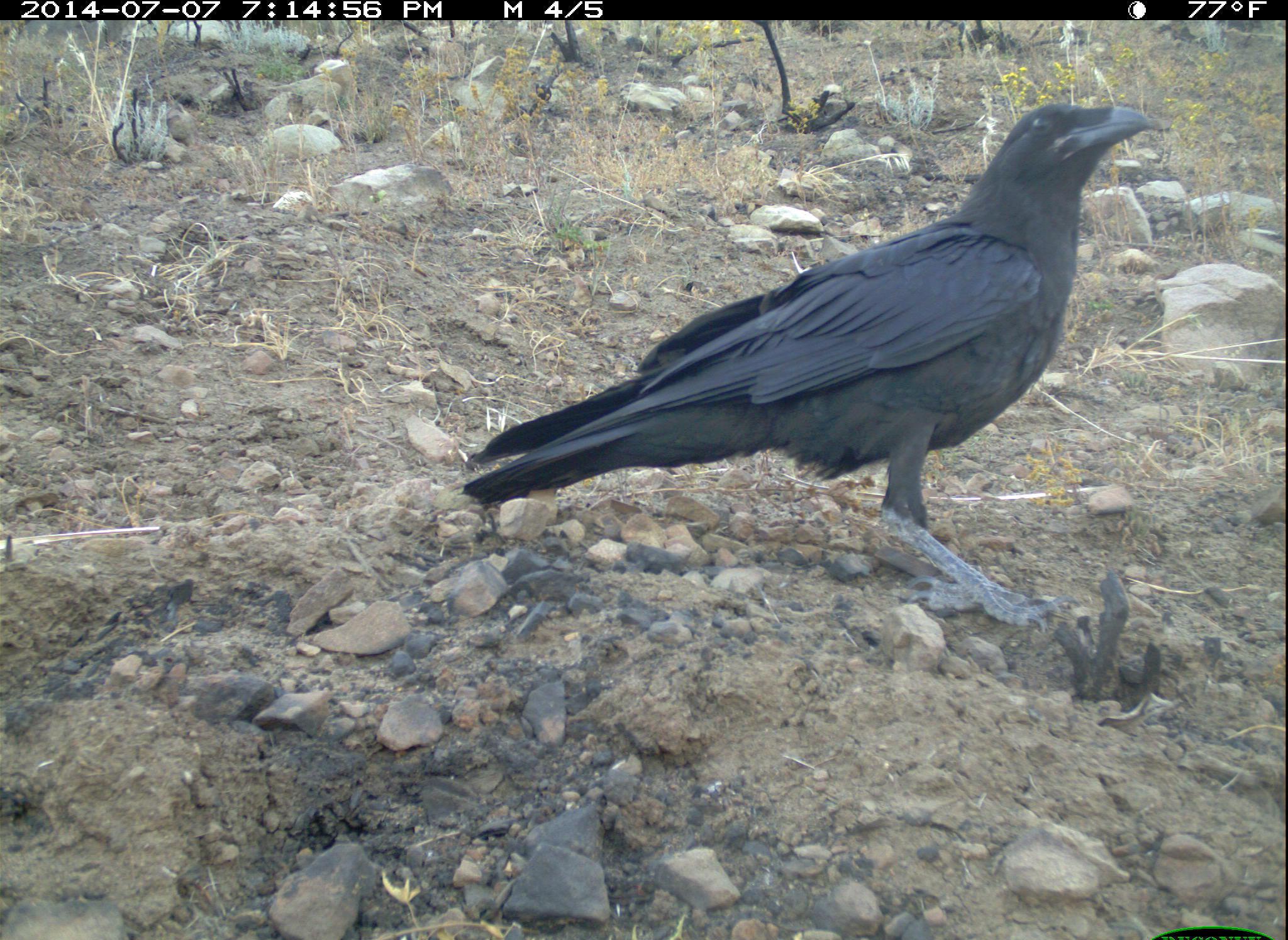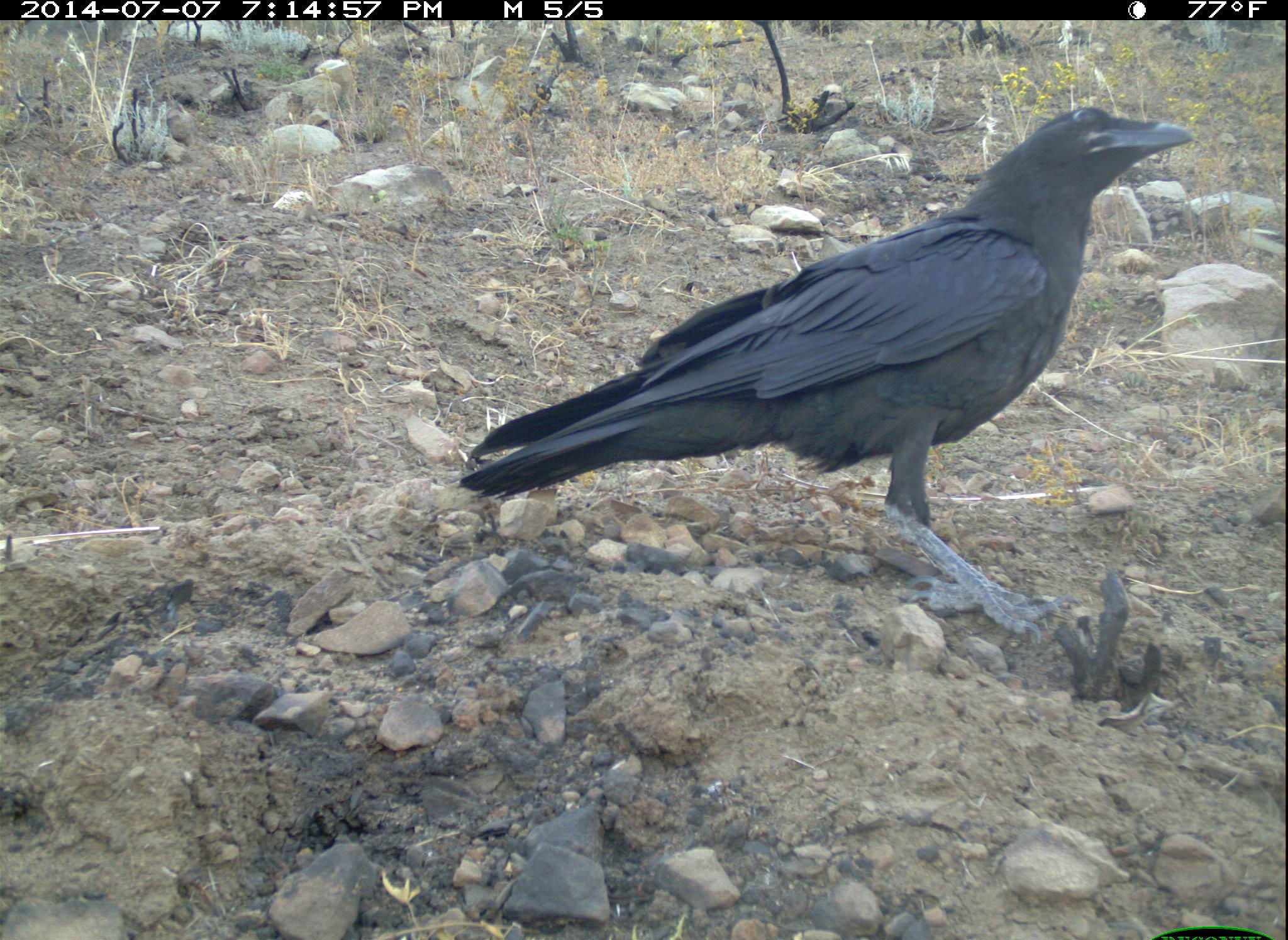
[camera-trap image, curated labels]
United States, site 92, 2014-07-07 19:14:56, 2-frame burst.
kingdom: Animalia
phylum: Chordata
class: Aves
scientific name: Aves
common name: bird